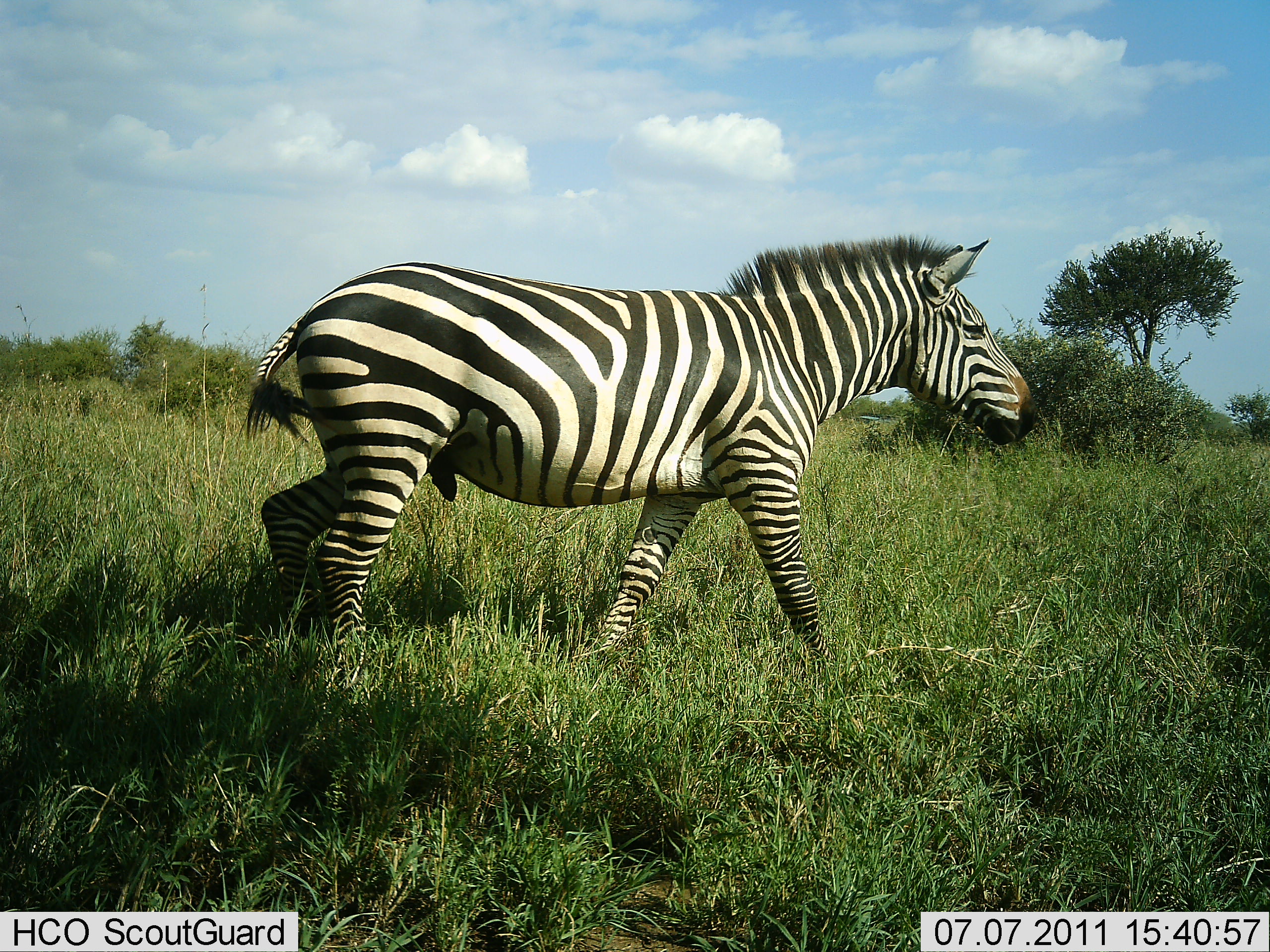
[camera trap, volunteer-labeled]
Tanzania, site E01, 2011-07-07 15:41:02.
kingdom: Animalia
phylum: Chordata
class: Mammalia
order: Perissodactyla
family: Equidae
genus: Equus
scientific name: Equus quagga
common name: plains zebra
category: zebra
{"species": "zebra (plains zebra) (Equus quagga)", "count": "1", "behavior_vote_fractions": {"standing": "30%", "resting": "0%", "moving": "70%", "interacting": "0%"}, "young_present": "0%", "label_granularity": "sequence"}